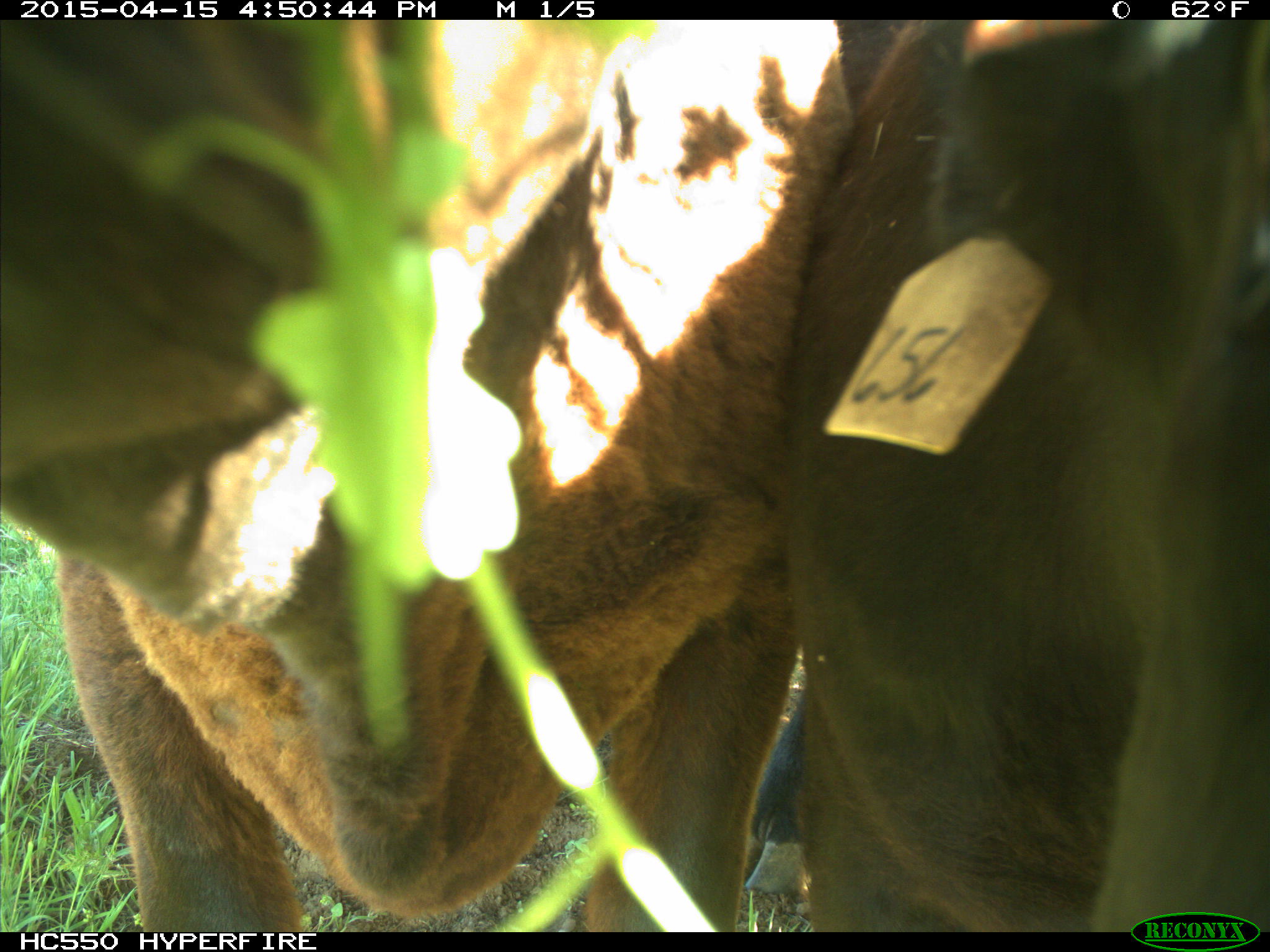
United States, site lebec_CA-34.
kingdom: Animalia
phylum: Chordata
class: Mammalia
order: Artiodactyla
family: Bovidae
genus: Bos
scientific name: Bos taurus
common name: domestic cow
Bos taurus (domestic cow).